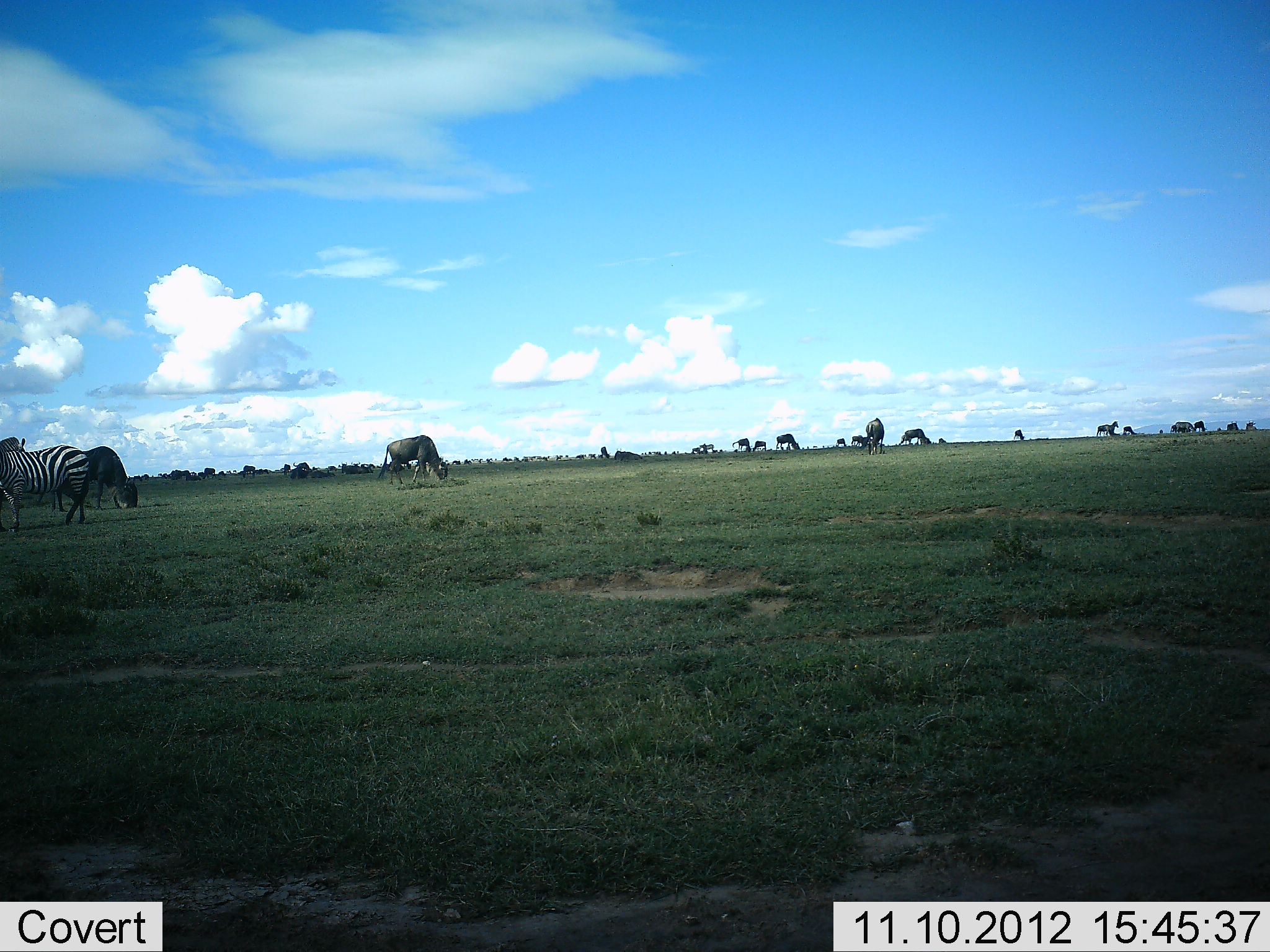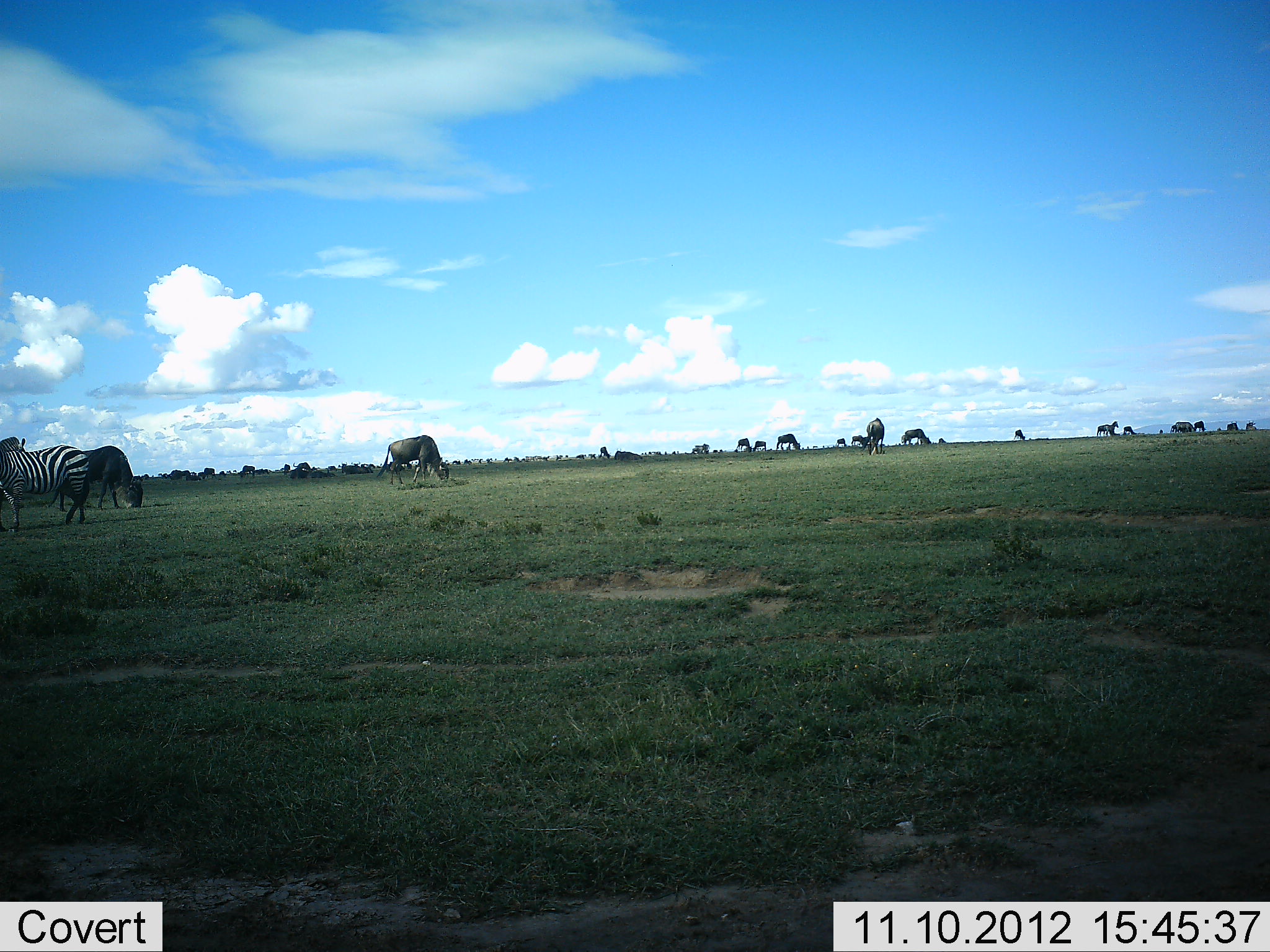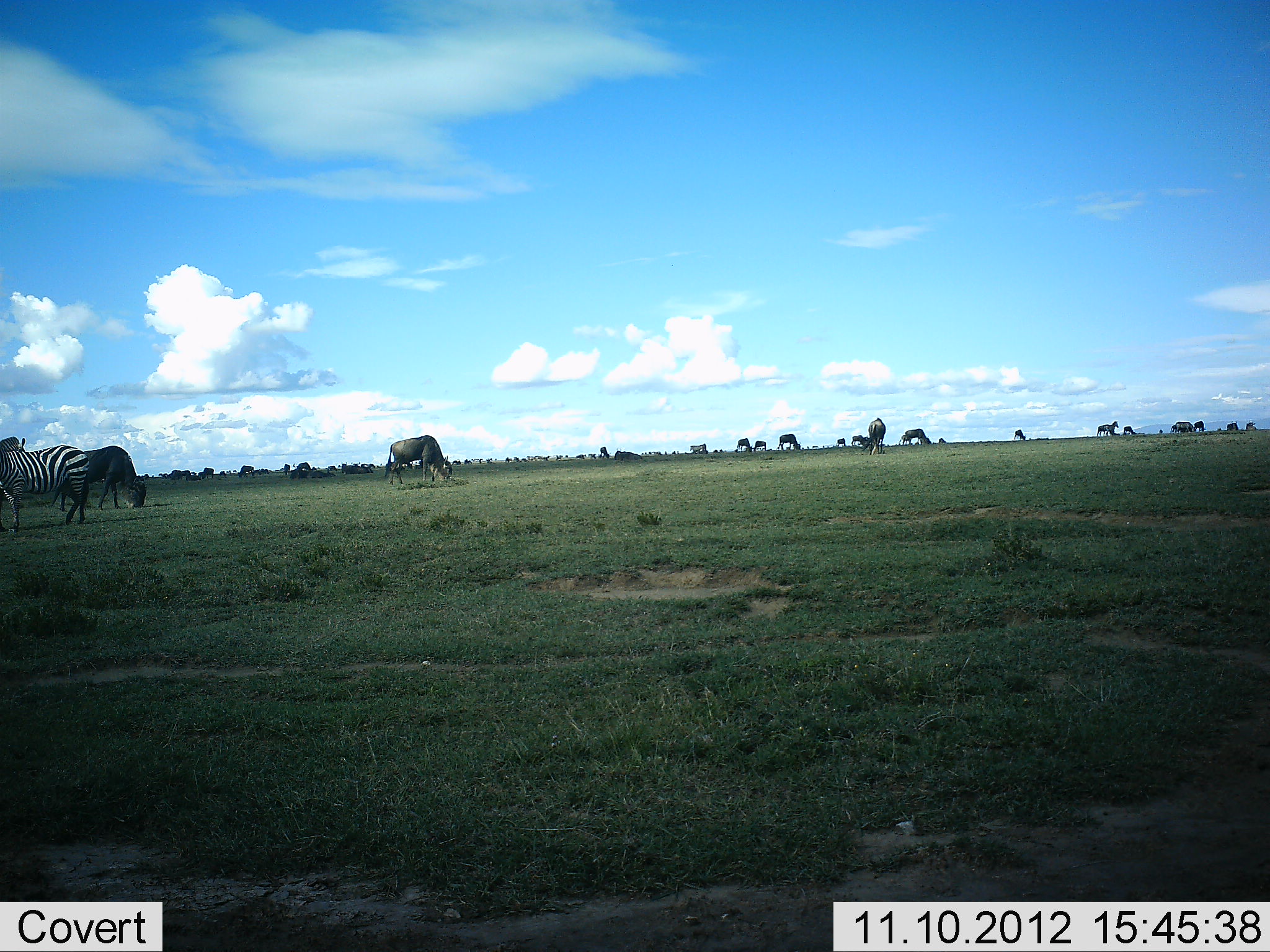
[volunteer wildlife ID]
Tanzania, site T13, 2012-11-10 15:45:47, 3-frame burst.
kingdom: Animalia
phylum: Chordata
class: Mammalia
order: Artiodactyla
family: Bovidae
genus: Connochaetes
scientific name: Connochaetes taurinus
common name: blue wildebeest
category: wildebeest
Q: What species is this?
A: Wildebeest (blue wildebeest) (Connochaetes taurinus).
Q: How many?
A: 11-50.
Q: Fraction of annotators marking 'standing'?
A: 40%.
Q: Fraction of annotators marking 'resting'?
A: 0%.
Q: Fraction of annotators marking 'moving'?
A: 10%.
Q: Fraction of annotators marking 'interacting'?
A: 0%.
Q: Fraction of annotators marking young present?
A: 0%.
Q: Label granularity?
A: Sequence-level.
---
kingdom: Animalia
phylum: Chordata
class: Mammalia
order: Perissodactyla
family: Equidae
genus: Equus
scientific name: Equus quagga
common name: plains zebra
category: zebra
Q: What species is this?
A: Zebra (plains zebra) (Equus quagga).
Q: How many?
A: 1.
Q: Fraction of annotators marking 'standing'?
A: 91%.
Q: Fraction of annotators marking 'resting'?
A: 0%.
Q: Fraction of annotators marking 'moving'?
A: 0%.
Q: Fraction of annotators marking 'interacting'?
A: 0%.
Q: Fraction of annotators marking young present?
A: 0%.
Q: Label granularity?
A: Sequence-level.